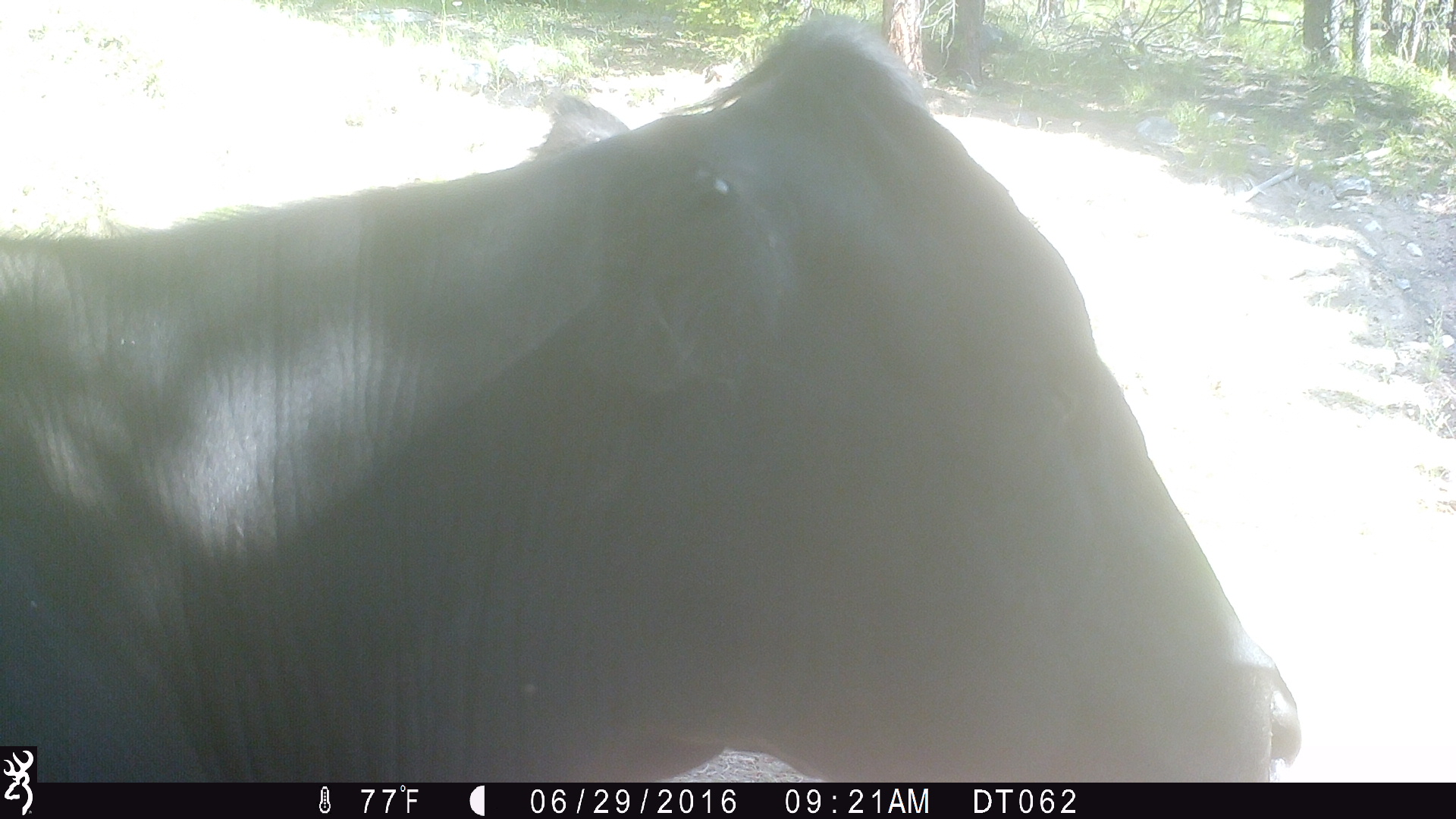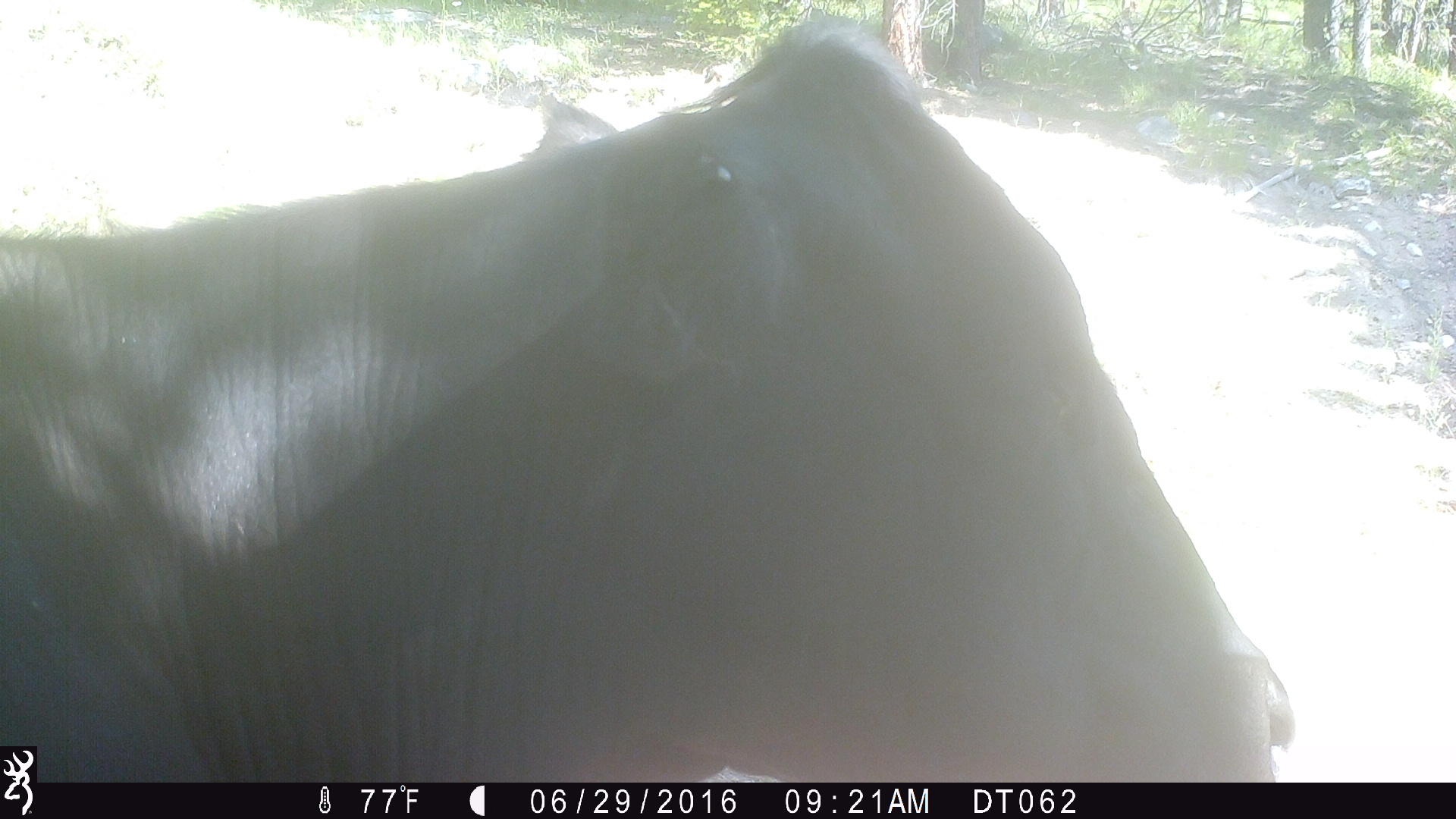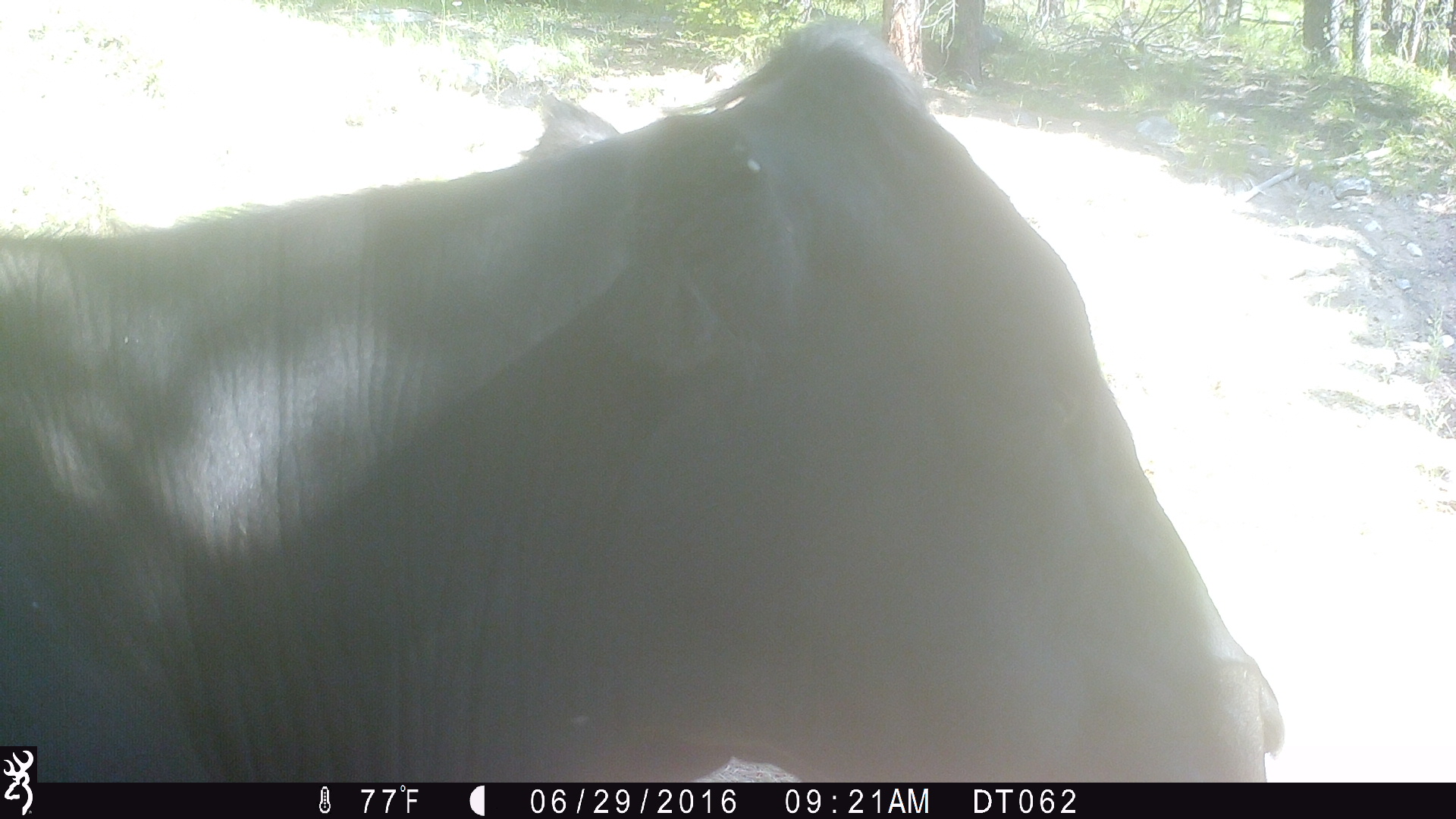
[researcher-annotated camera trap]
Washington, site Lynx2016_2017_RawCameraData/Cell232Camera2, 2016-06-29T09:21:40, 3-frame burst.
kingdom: Animalia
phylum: Chordata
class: Mammalia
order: Artiodactyla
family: Bovidae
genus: Bos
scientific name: Bos taurus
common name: domestic cattle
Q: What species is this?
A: Domestic cattle (Bos taurus).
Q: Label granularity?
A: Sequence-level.